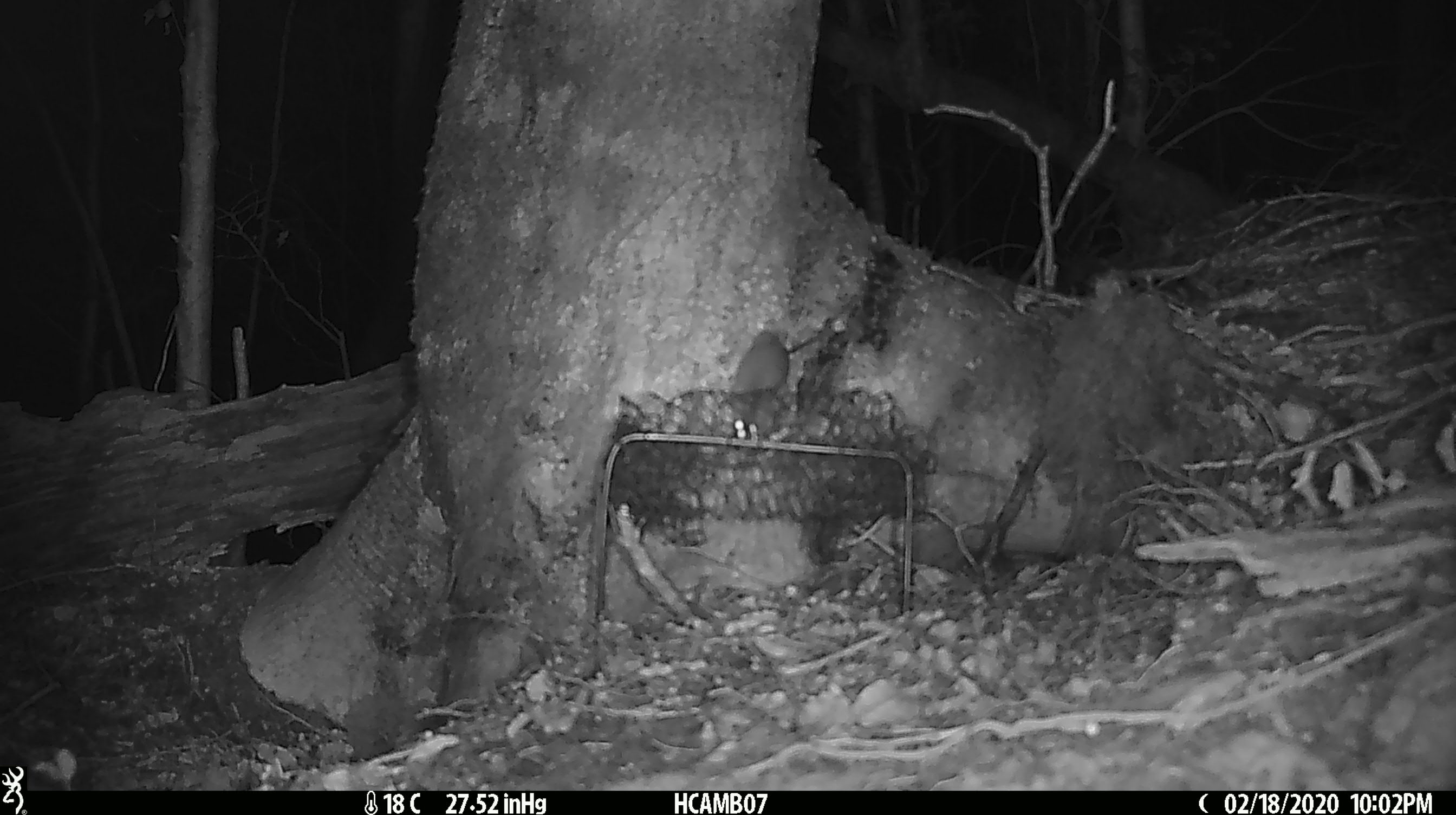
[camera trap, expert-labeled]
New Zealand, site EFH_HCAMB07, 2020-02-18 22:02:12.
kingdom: Animalia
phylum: Chordata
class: Mammalia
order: Rodentia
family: Muridae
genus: Mus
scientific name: Mus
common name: mouse